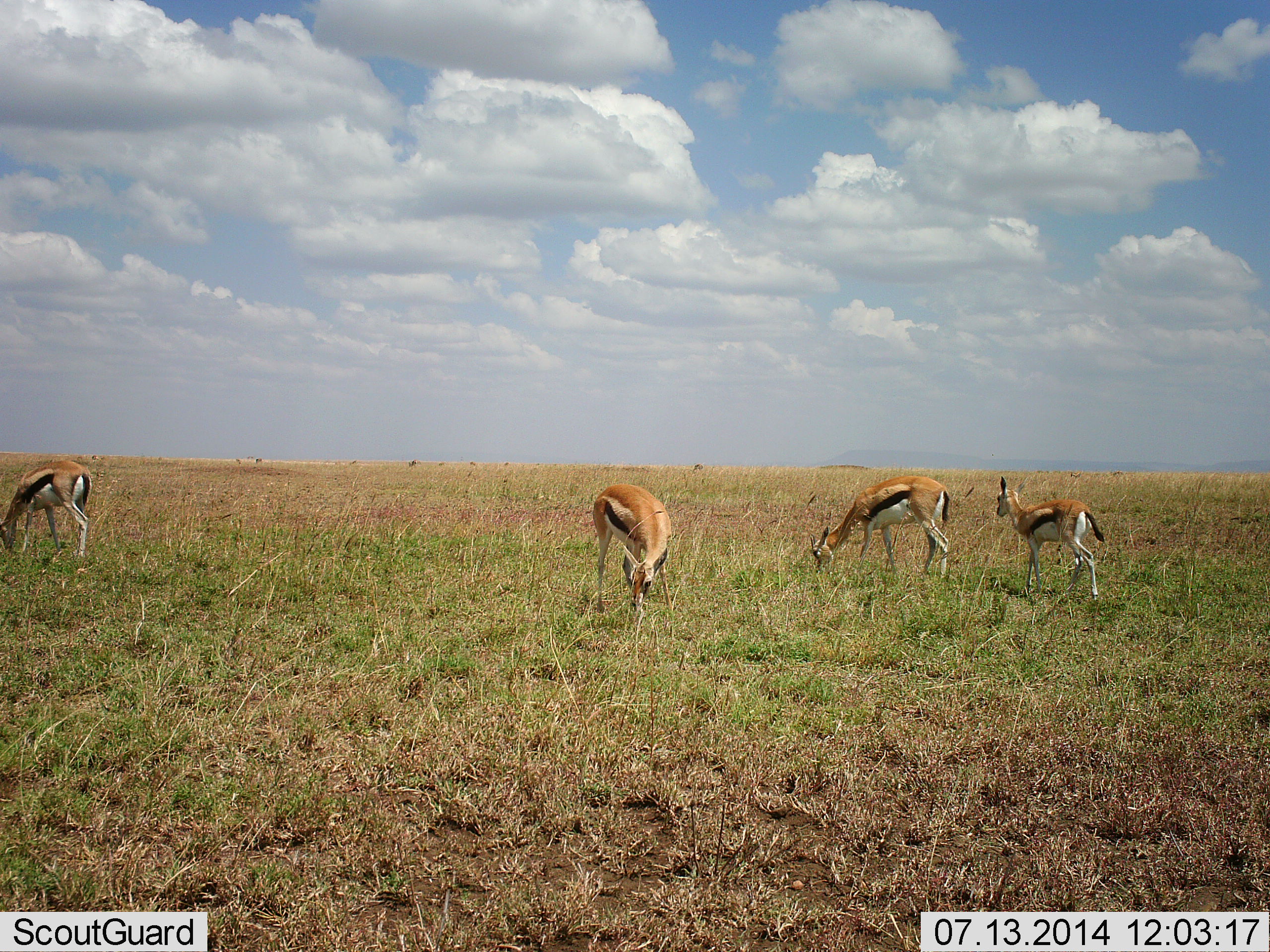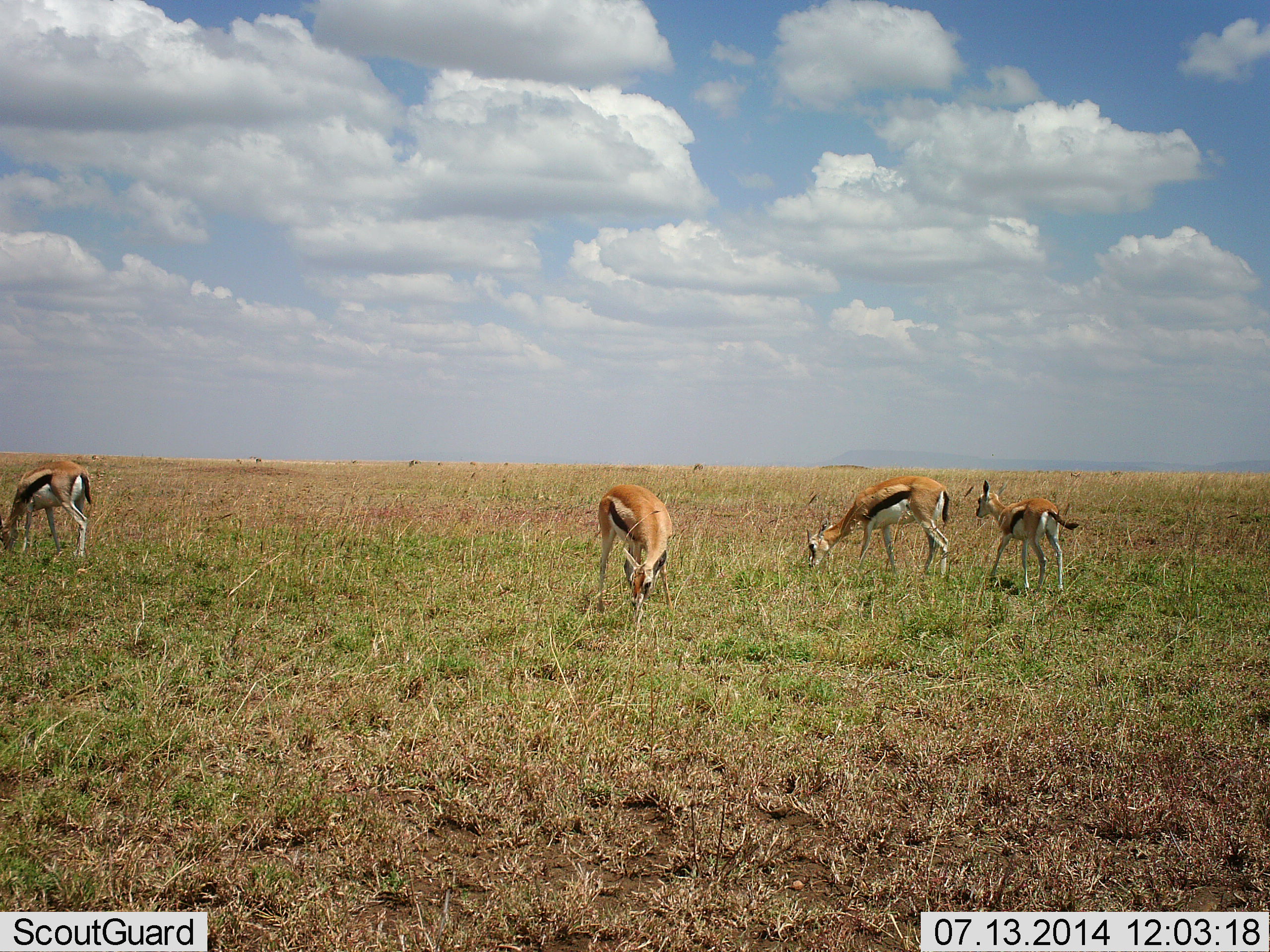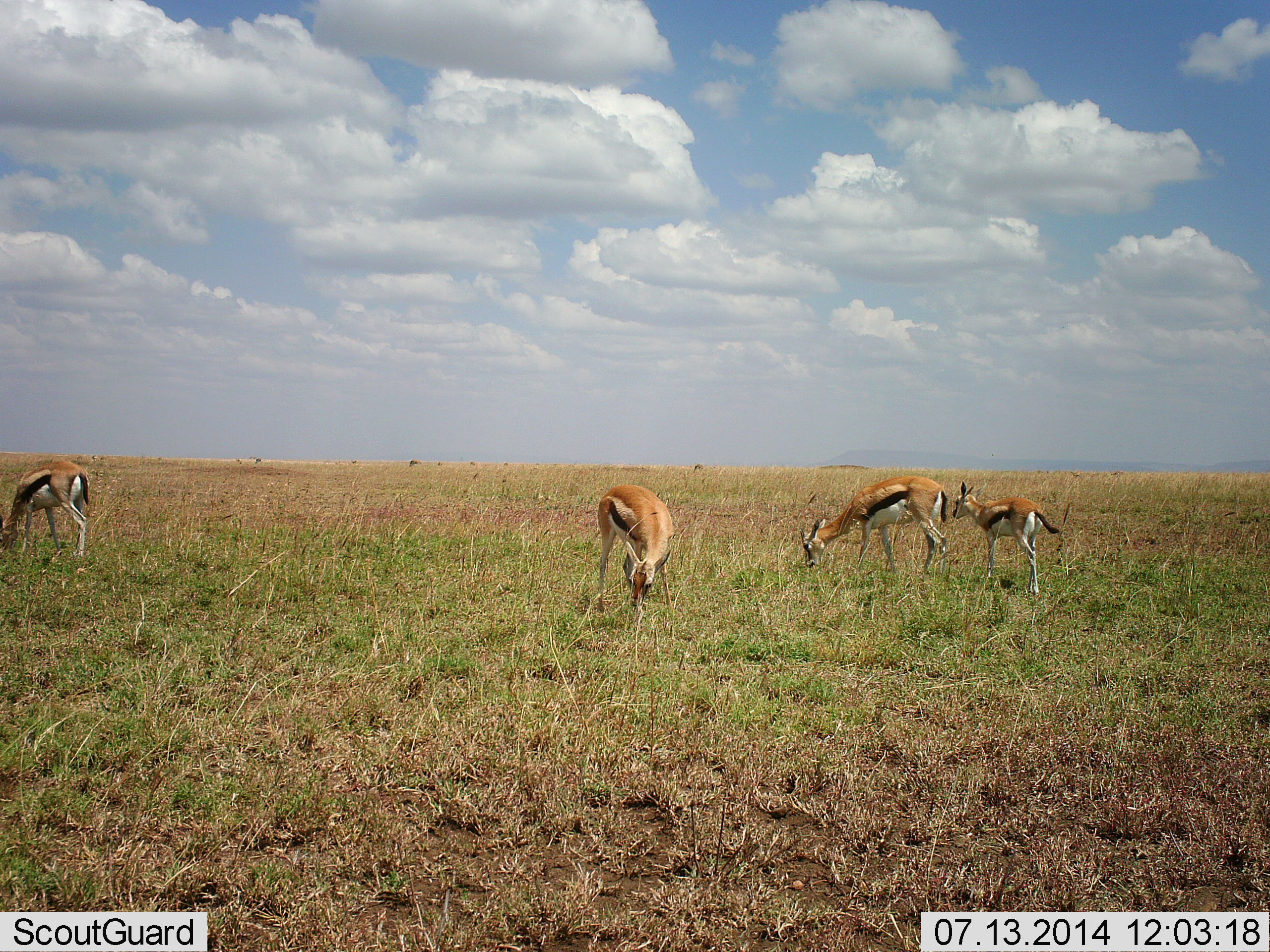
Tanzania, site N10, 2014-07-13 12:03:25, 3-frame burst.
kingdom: Animalia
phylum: Chordata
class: Mammalia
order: Artiodactyla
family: Bovidae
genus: Eudorcas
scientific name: Eudorcas thomsonii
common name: thomson's gazelle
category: gazellethomsons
Gazellethomsons (thomson's gazelle) (Eudorcas thomsonii), count 4. Behavior (volunteer vote fractions): standing 40%, resting 0%, moving 40%, interacting 0%. Young present (vote fraction): 60%. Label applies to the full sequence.